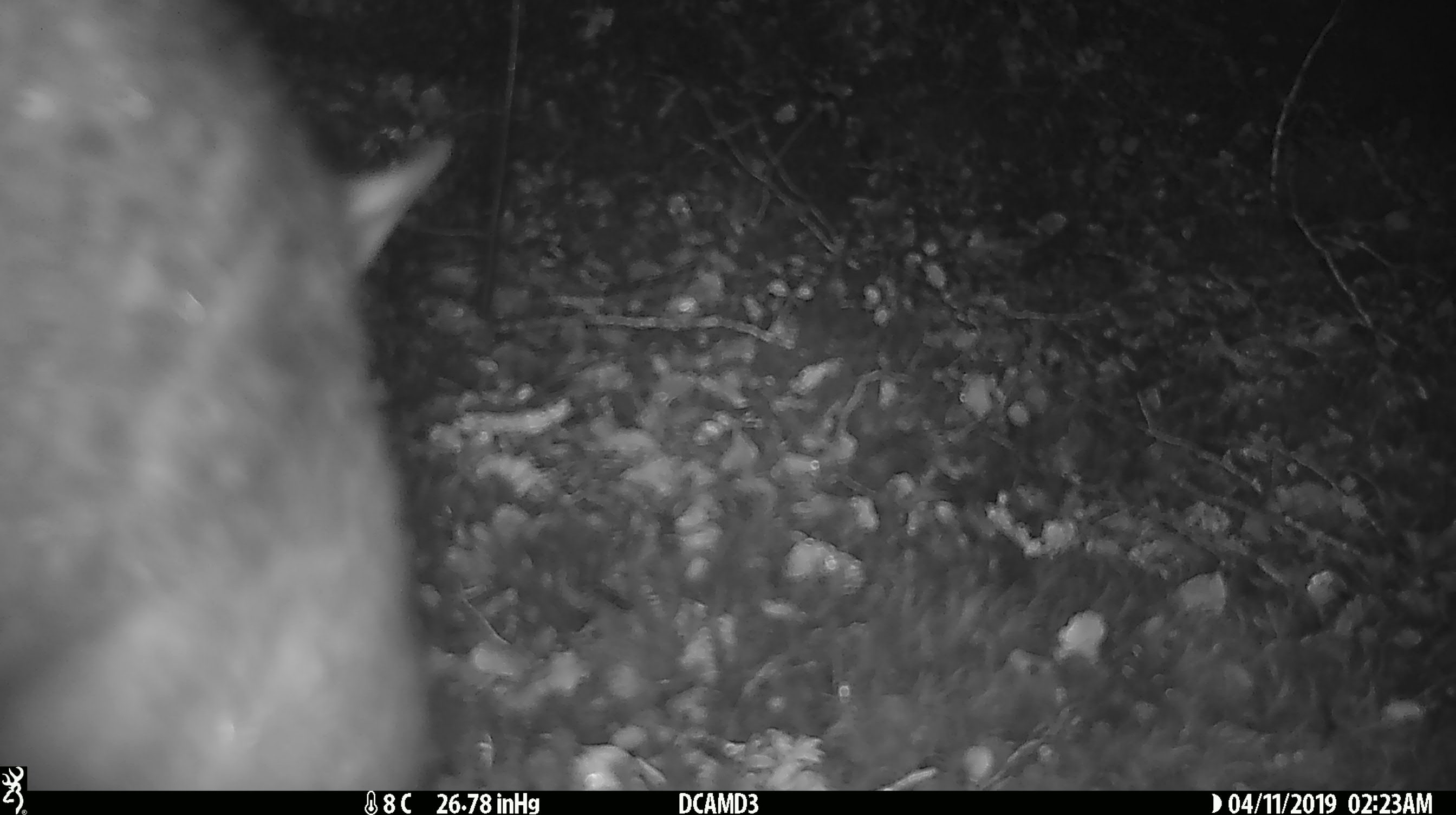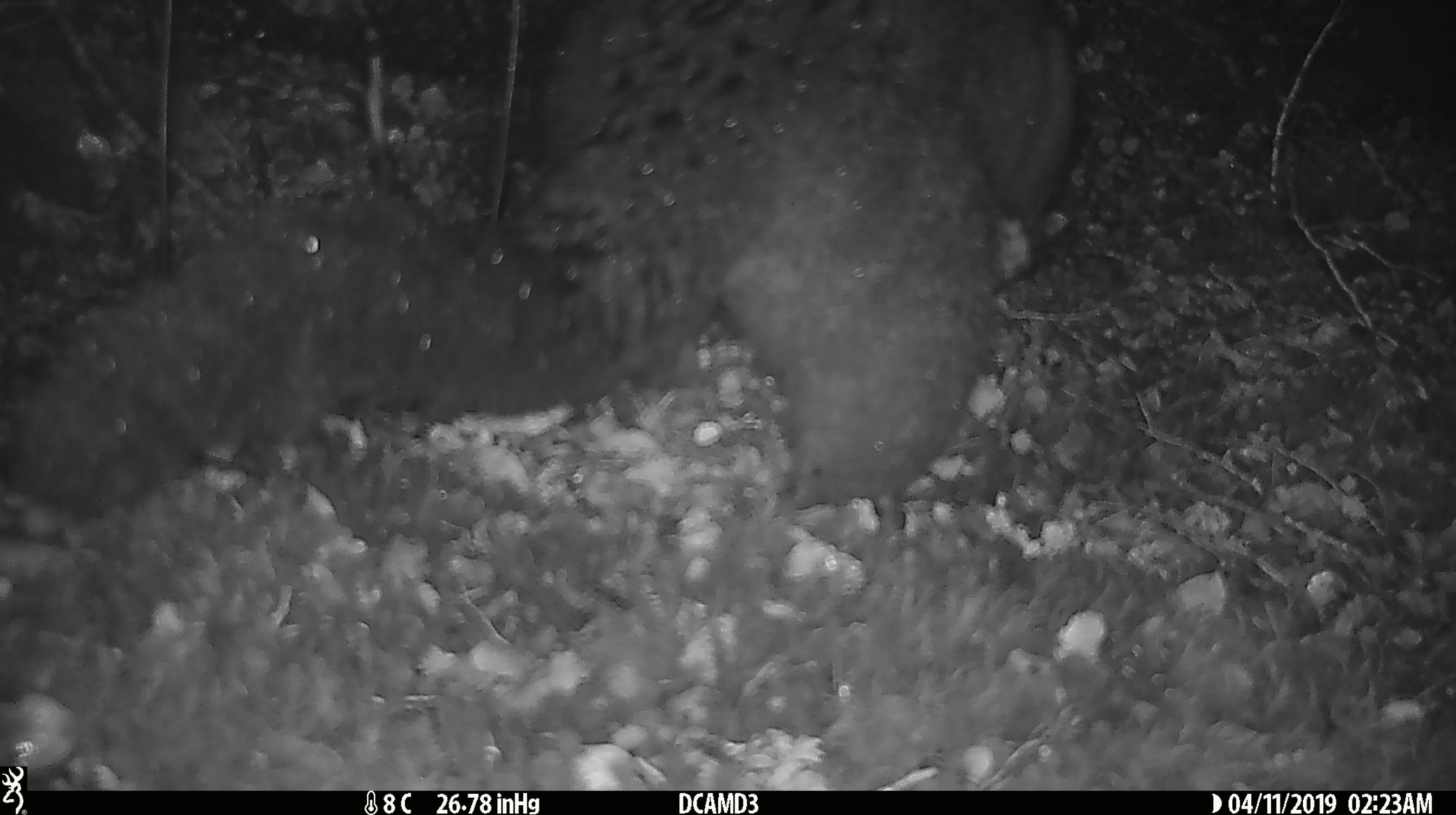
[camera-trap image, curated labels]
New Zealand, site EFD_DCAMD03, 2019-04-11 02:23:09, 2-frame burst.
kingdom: Animalia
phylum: Chordata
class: Mammalia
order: Diprotodontia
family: Phalangeridae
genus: Trichosurus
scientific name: Trichosurus vulpecula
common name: common brushtail possum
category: possum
Possum (common brushtail possum) (Trichosurus vulpecula).